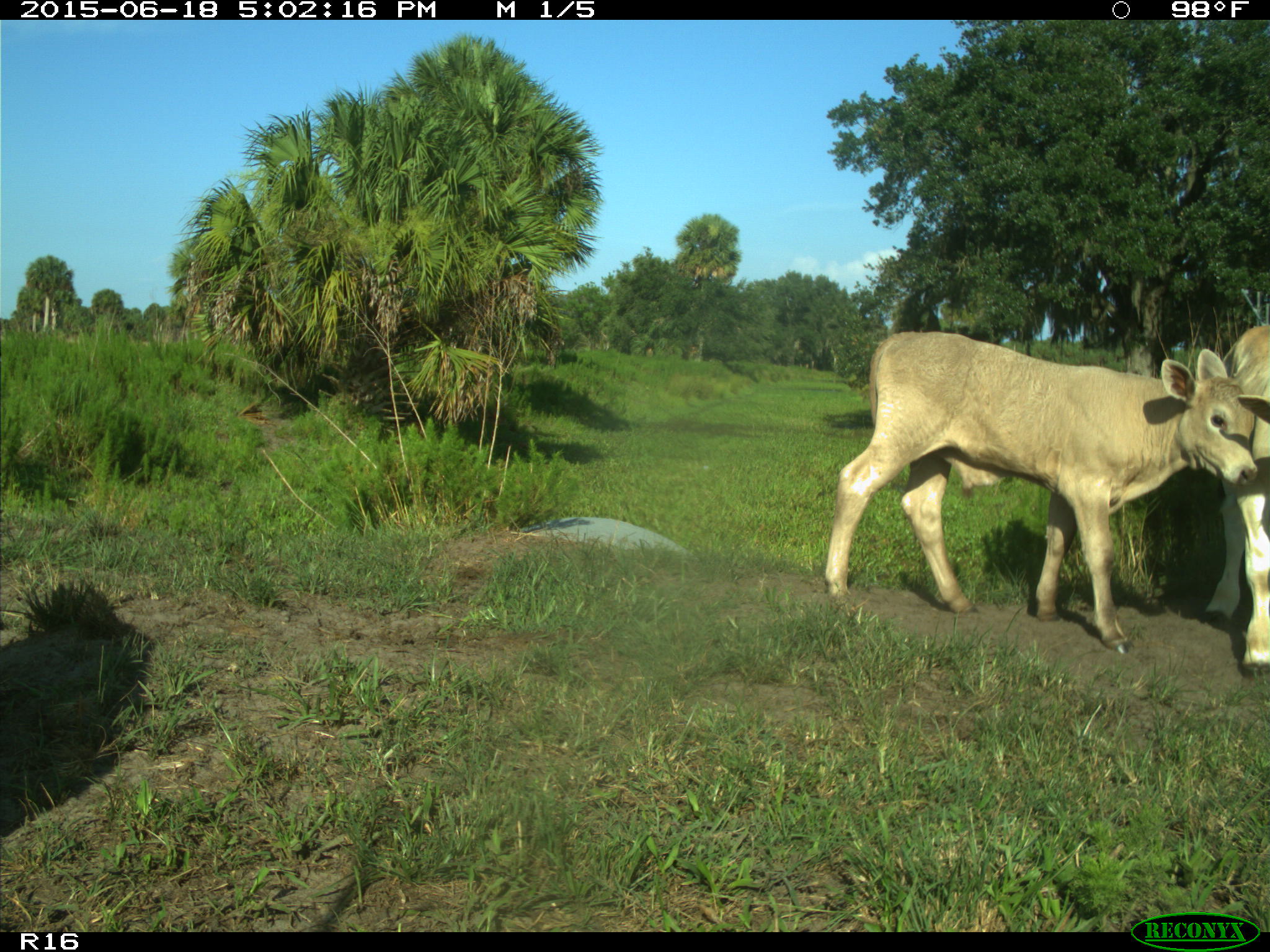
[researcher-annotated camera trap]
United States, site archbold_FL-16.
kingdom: Animalia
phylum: Chordata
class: Mammalia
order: Artiodactyla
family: Bovidae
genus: Bos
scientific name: Bos taurus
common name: domestic cow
Bos taurus (domestic cow).